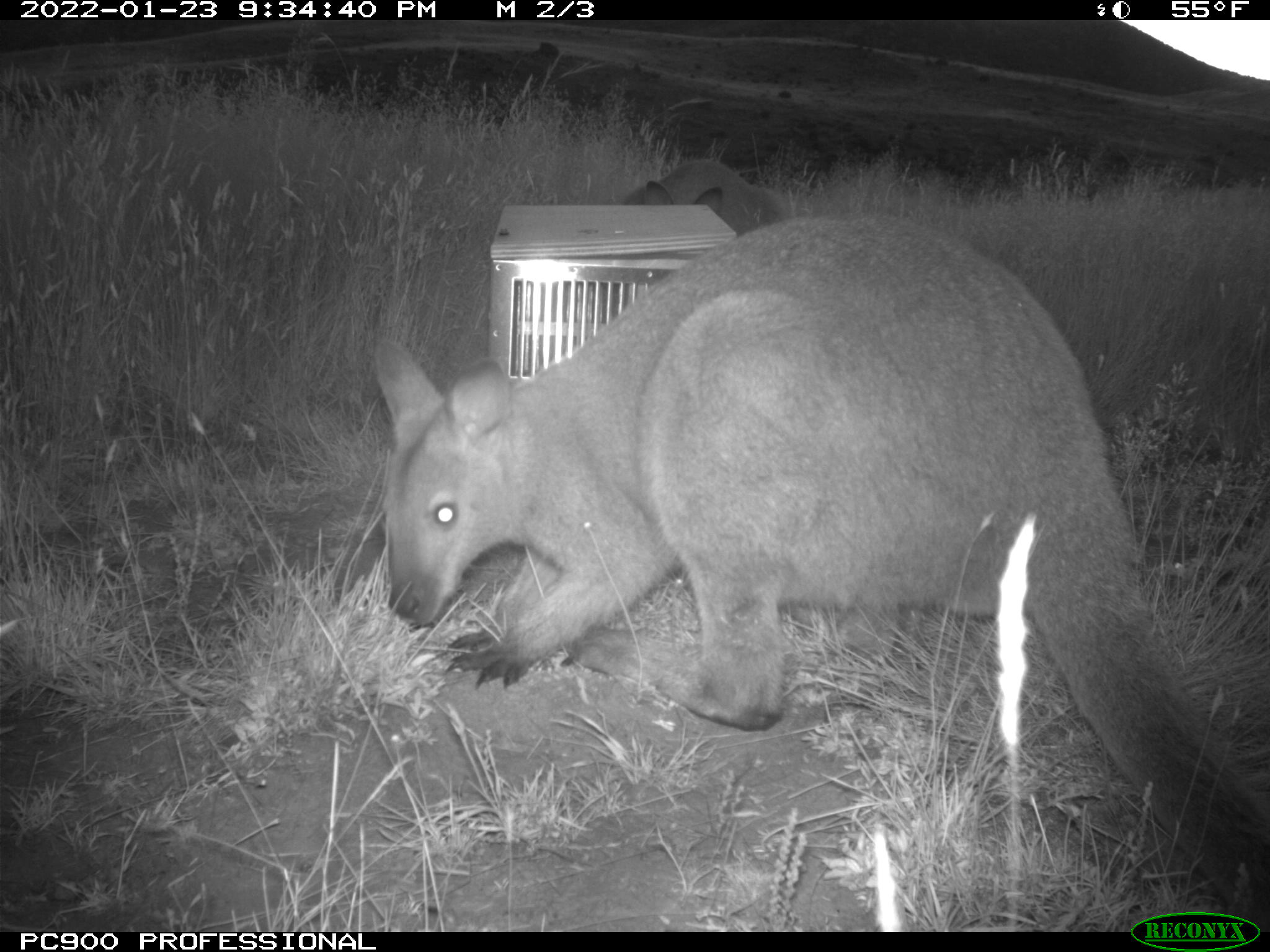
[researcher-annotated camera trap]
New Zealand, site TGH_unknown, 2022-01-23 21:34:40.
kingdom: Animalia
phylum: Chordata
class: Mammalia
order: Diprotodontia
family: Macropodidae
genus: Notamacropus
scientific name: Notamacropus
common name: wallaby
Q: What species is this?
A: Wallaby (Notamacropus).